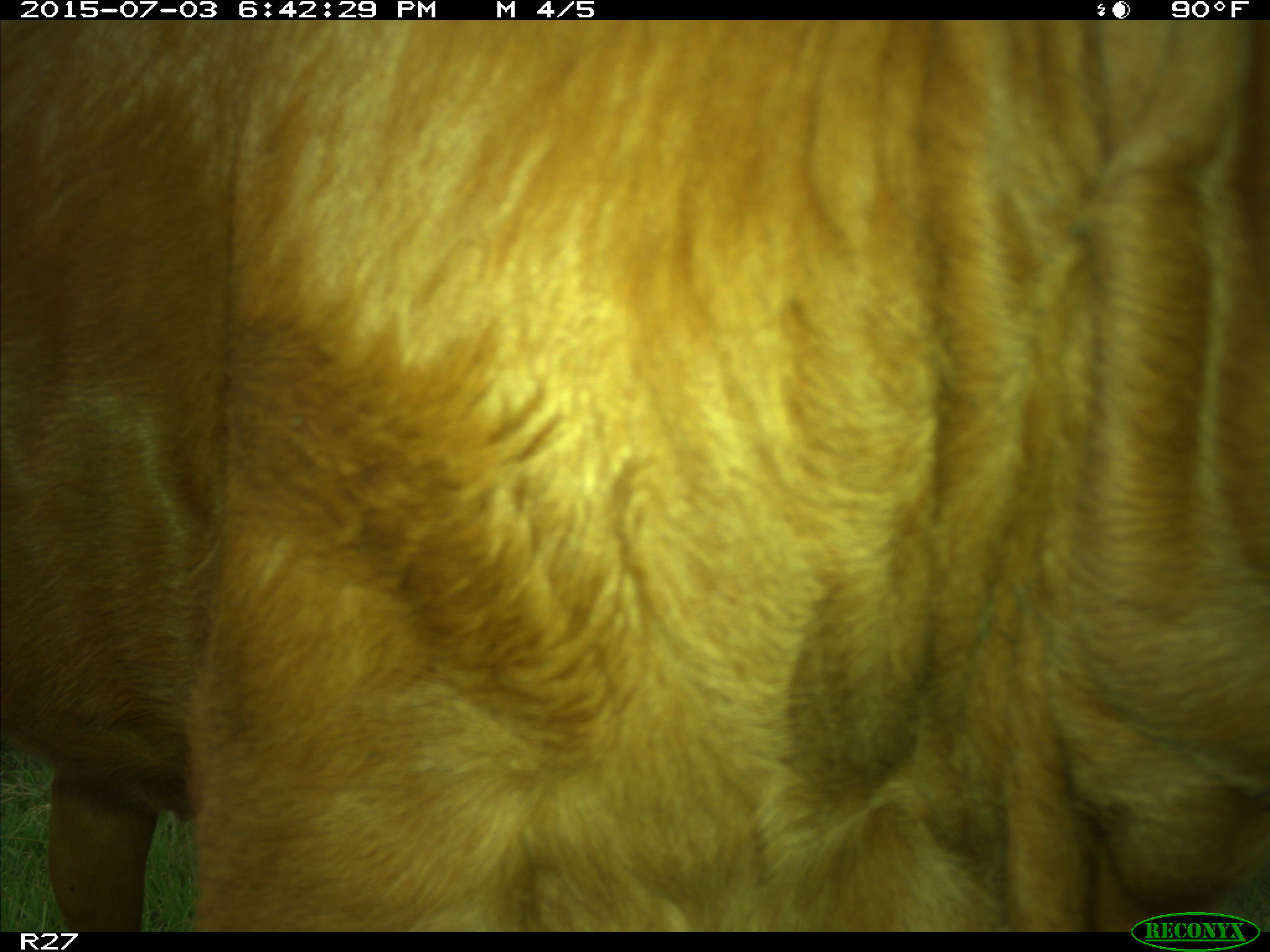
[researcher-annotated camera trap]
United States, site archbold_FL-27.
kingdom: Animalia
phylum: Chordata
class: Mammalia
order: Artiodactyla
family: Bovidae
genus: Bos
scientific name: Bos taurus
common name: domestic cow